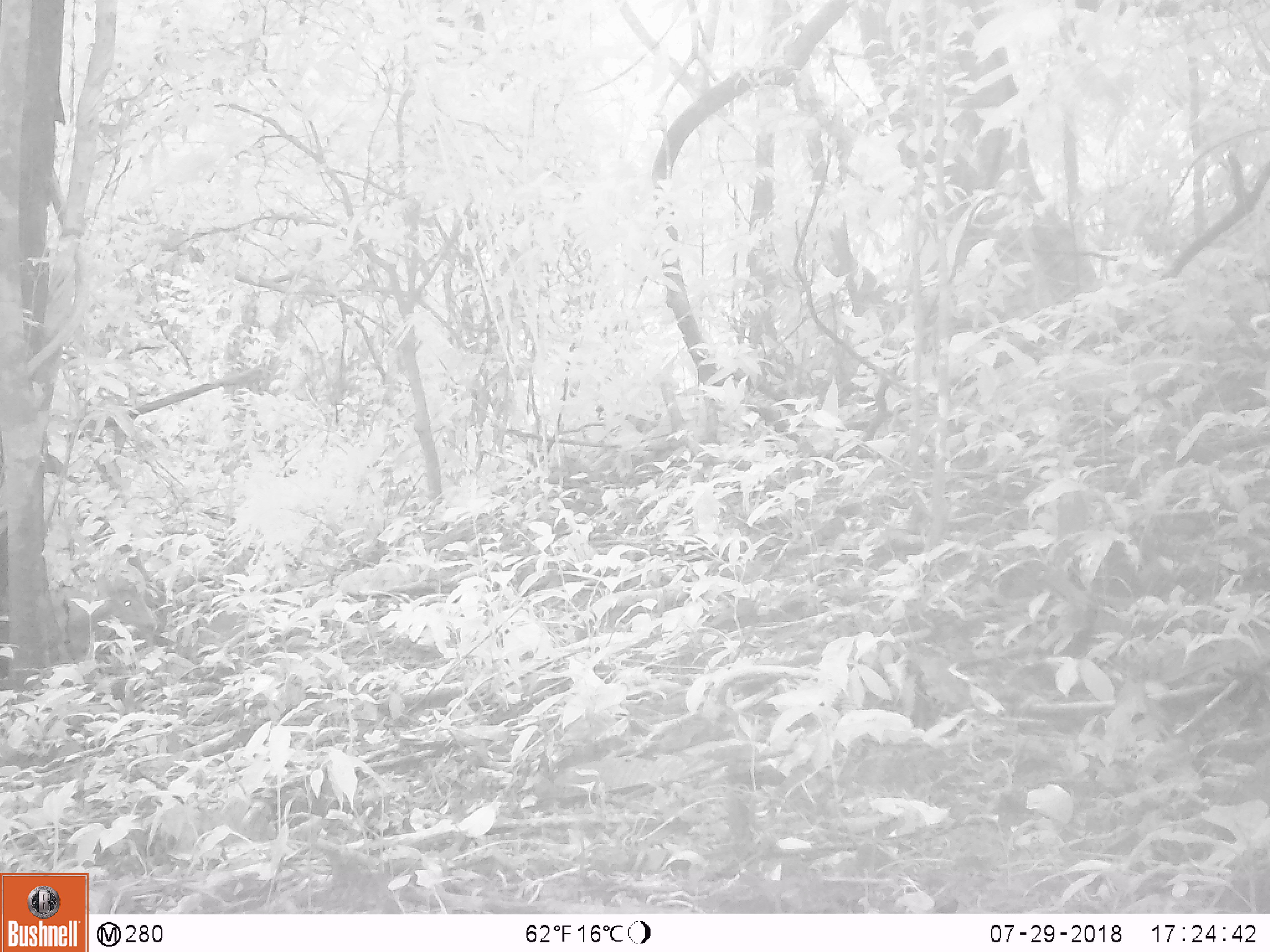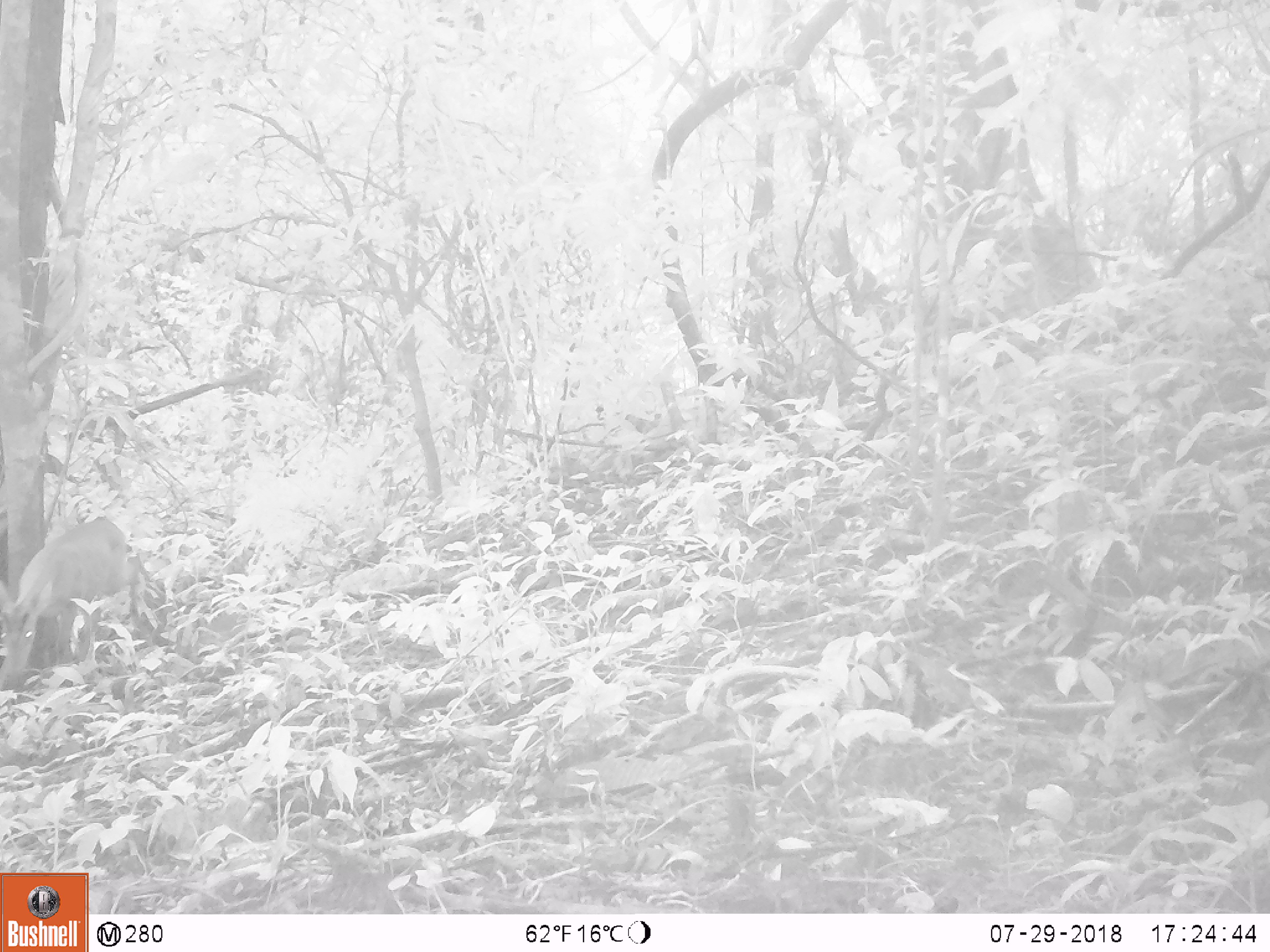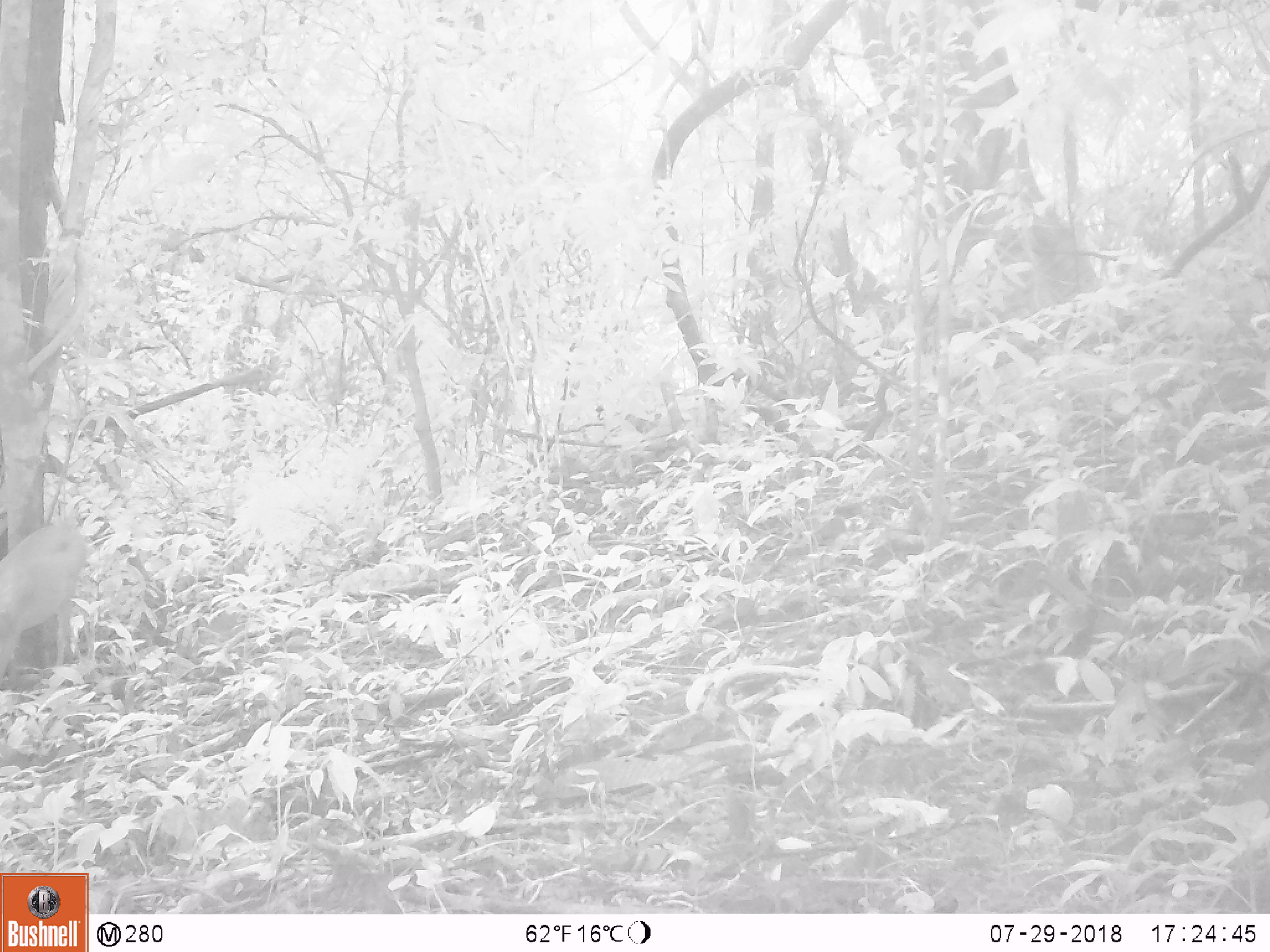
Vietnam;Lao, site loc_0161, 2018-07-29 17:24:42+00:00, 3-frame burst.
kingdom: Animalia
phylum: Chordata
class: Mammalia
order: Artiodactyla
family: Cervidae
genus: Muntiacus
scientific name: Muntiacus vuquangensis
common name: large-antlered muntjac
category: large antlered muntjac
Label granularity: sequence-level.